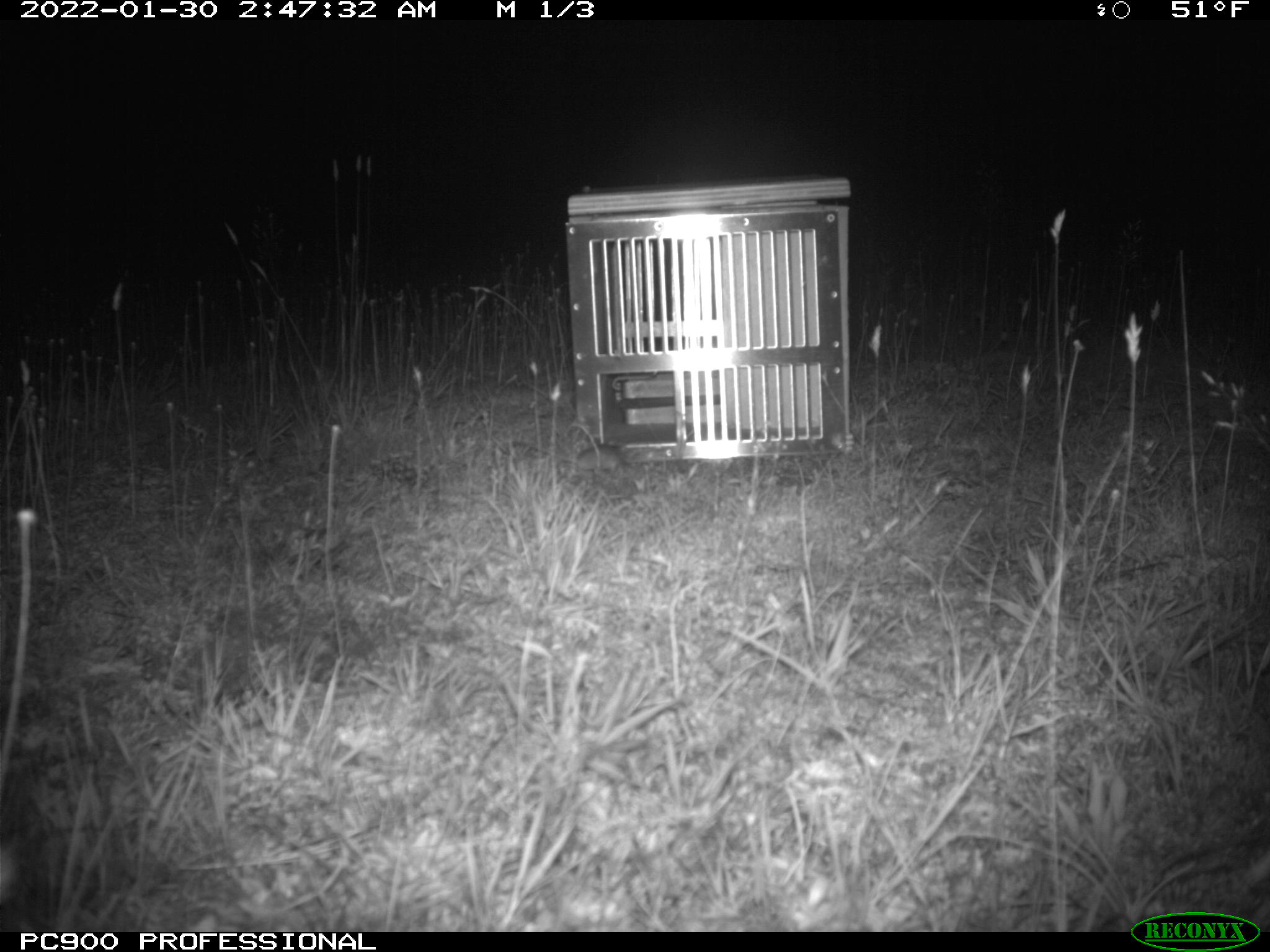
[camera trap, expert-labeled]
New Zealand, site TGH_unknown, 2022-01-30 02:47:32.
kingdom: Animalia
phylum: Chordata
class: Mammalia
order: Rodentia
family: Muridae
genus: Mus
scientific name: Mus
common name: mouse